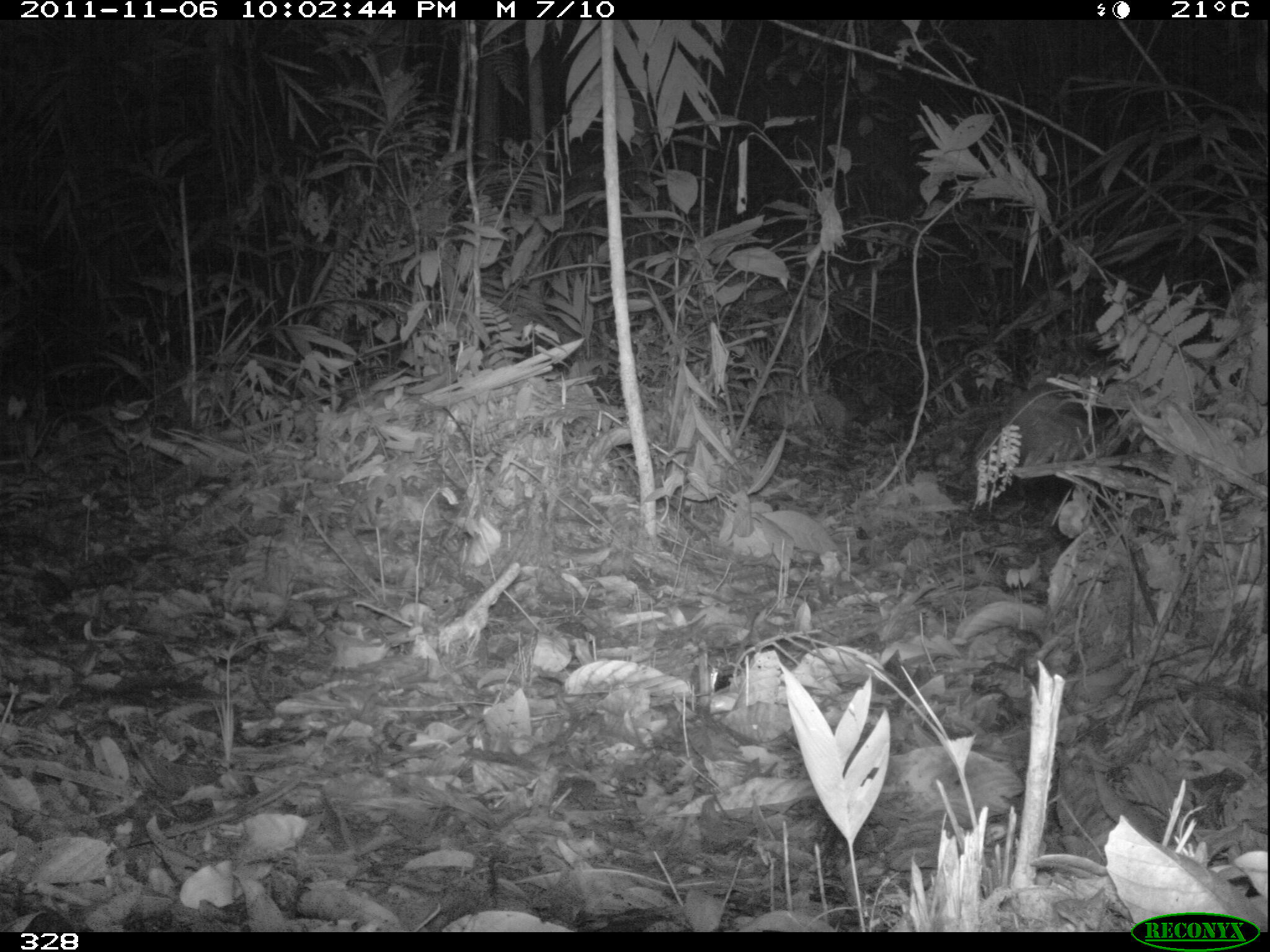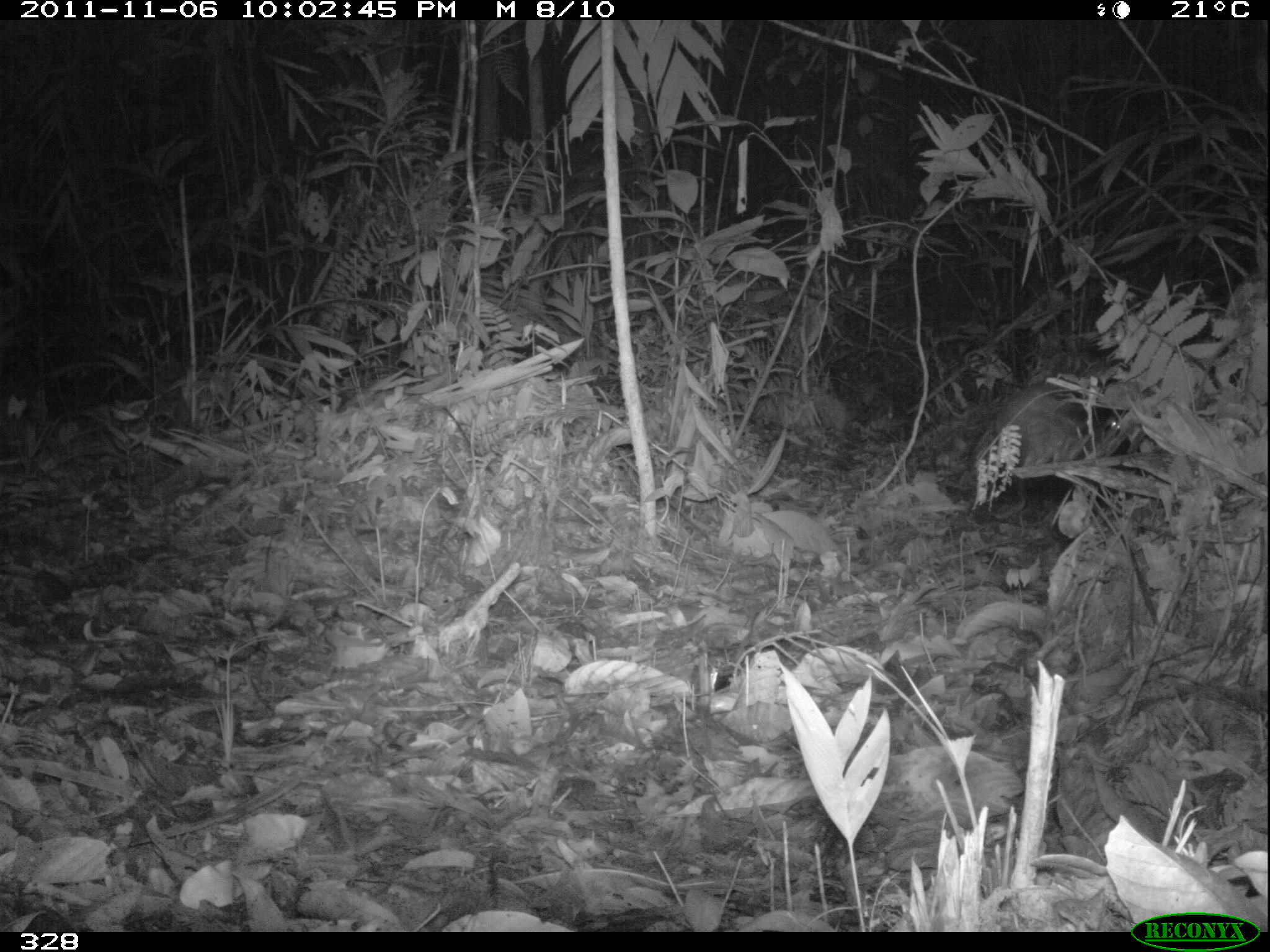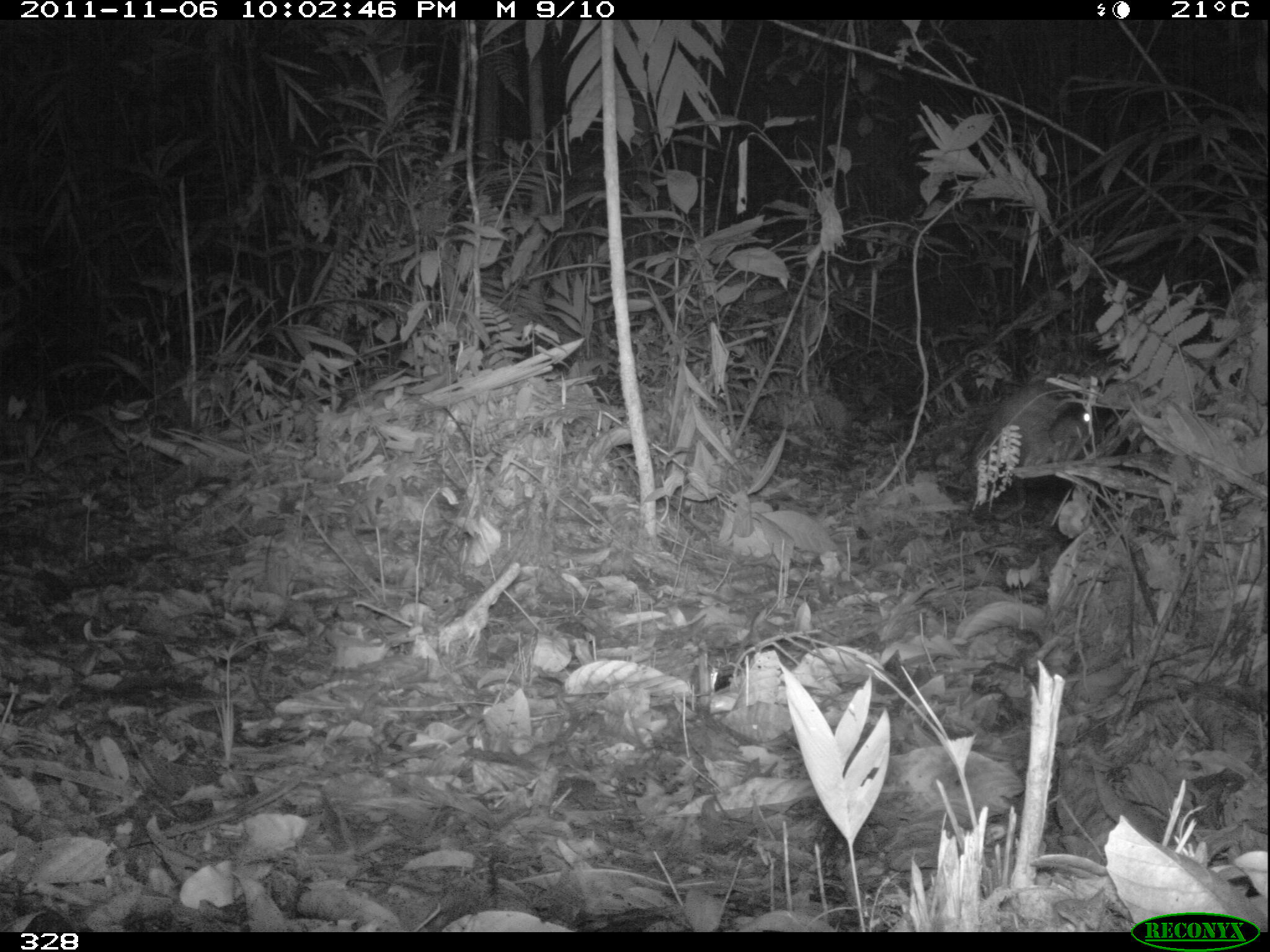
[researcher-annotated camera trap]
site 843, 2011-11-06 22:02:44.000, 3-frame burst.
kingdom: Animalia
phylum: Chordata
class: Mammalia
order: Rodentia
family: Cuniculidae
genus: Cuniculus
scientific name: Cuniculus paca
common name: spotted paca